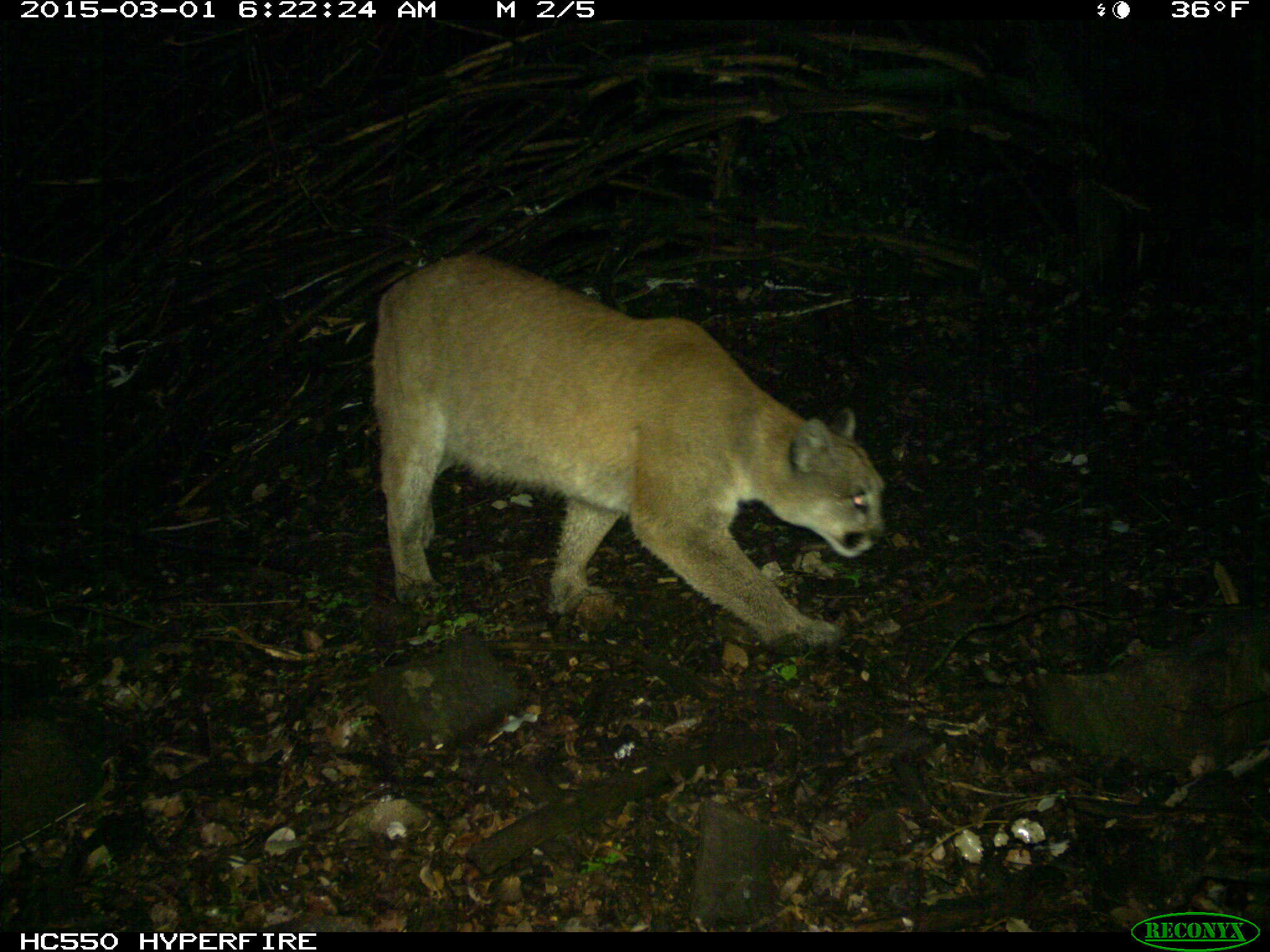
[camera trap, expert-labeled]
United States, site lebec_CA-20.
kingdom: Animalia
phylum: Chordata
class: Mammalia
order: Carnivora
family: Felidae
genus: Puma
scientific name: Puma concolor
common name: mountain lion